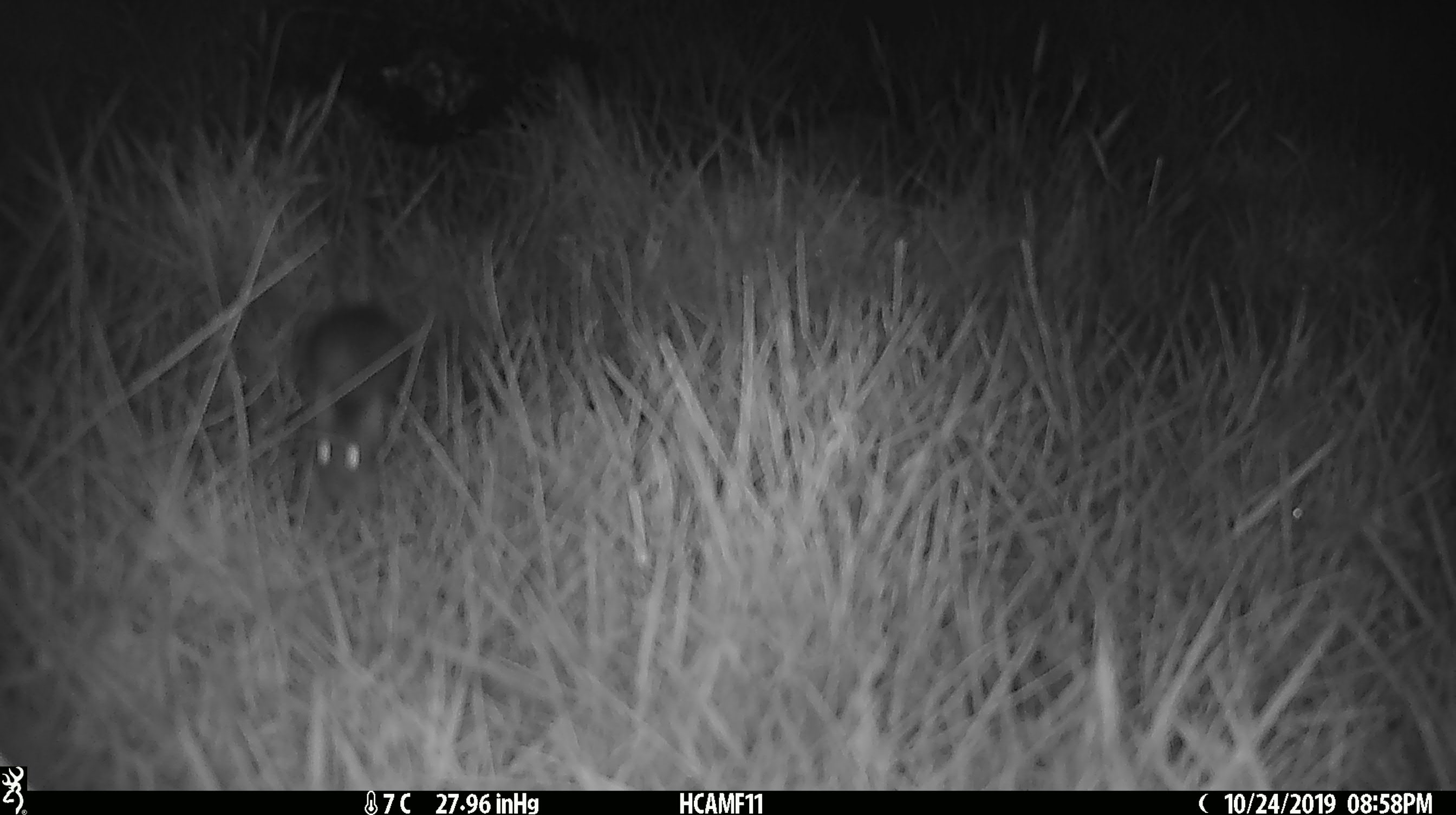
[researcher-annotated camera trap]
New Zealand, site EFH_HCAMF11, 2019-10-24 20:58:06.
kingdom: Animalia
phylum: Chordata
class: Mammalia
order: Rodentia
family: Muridae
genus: Mus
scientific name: Mus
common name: mouse